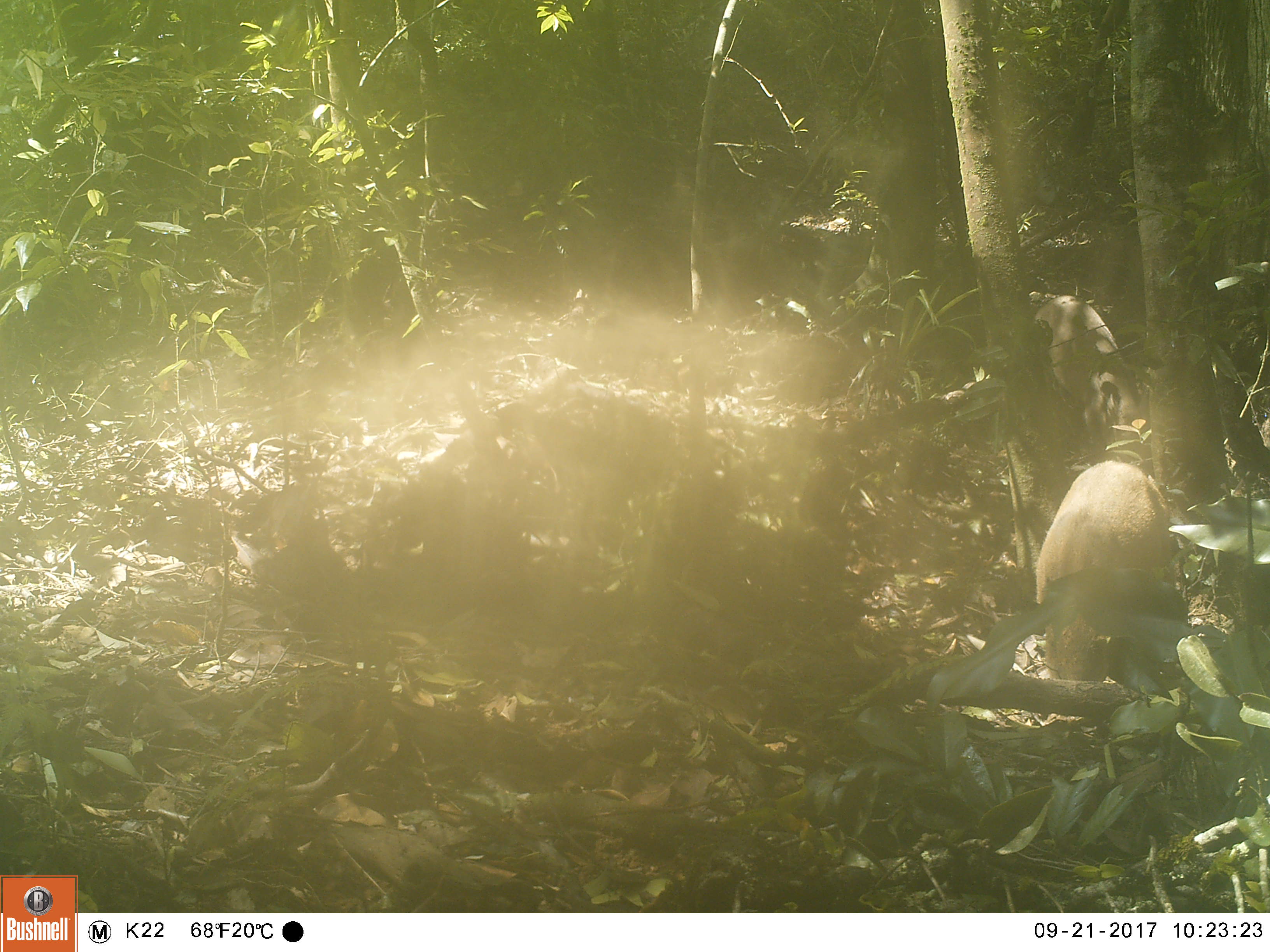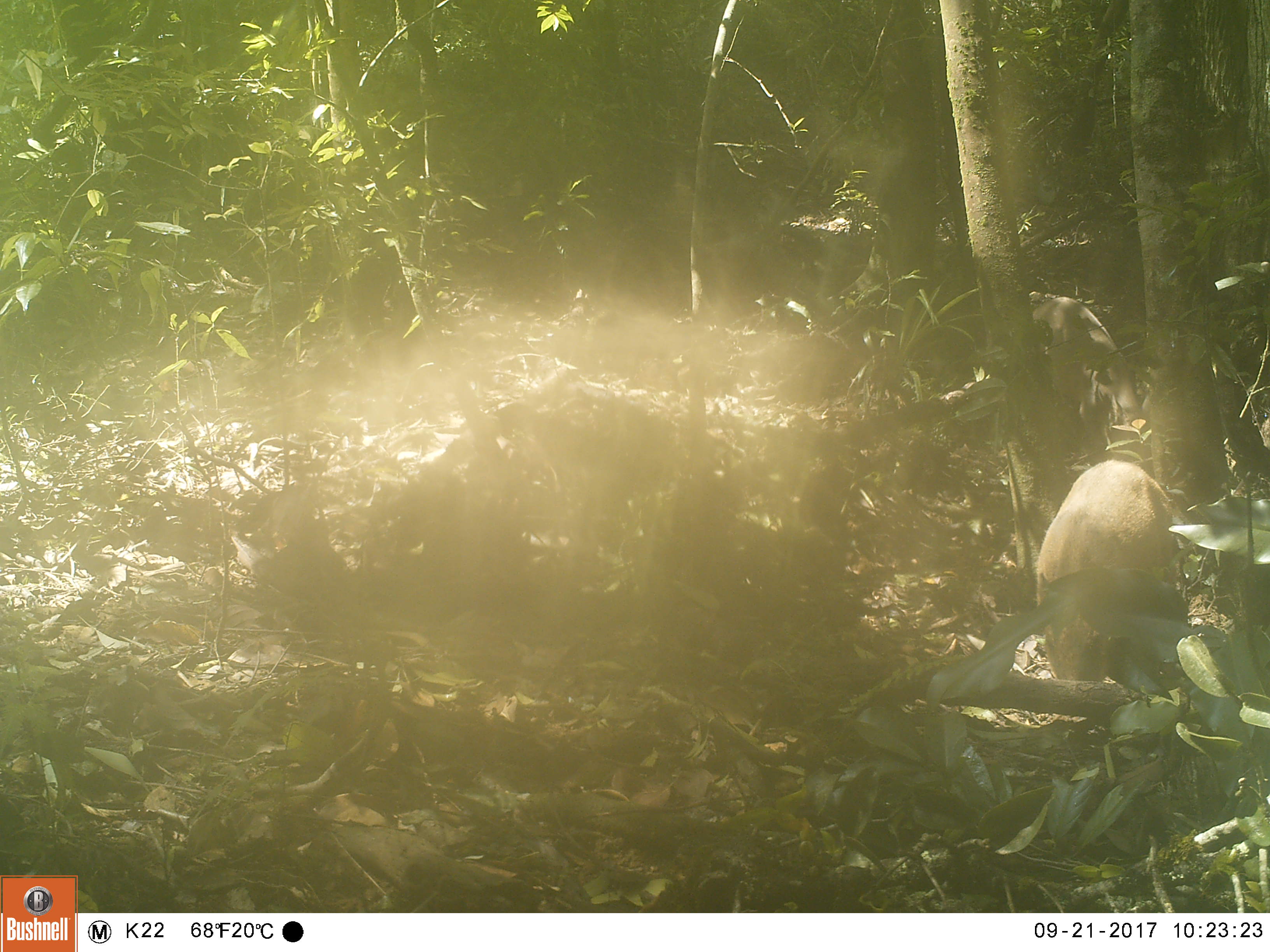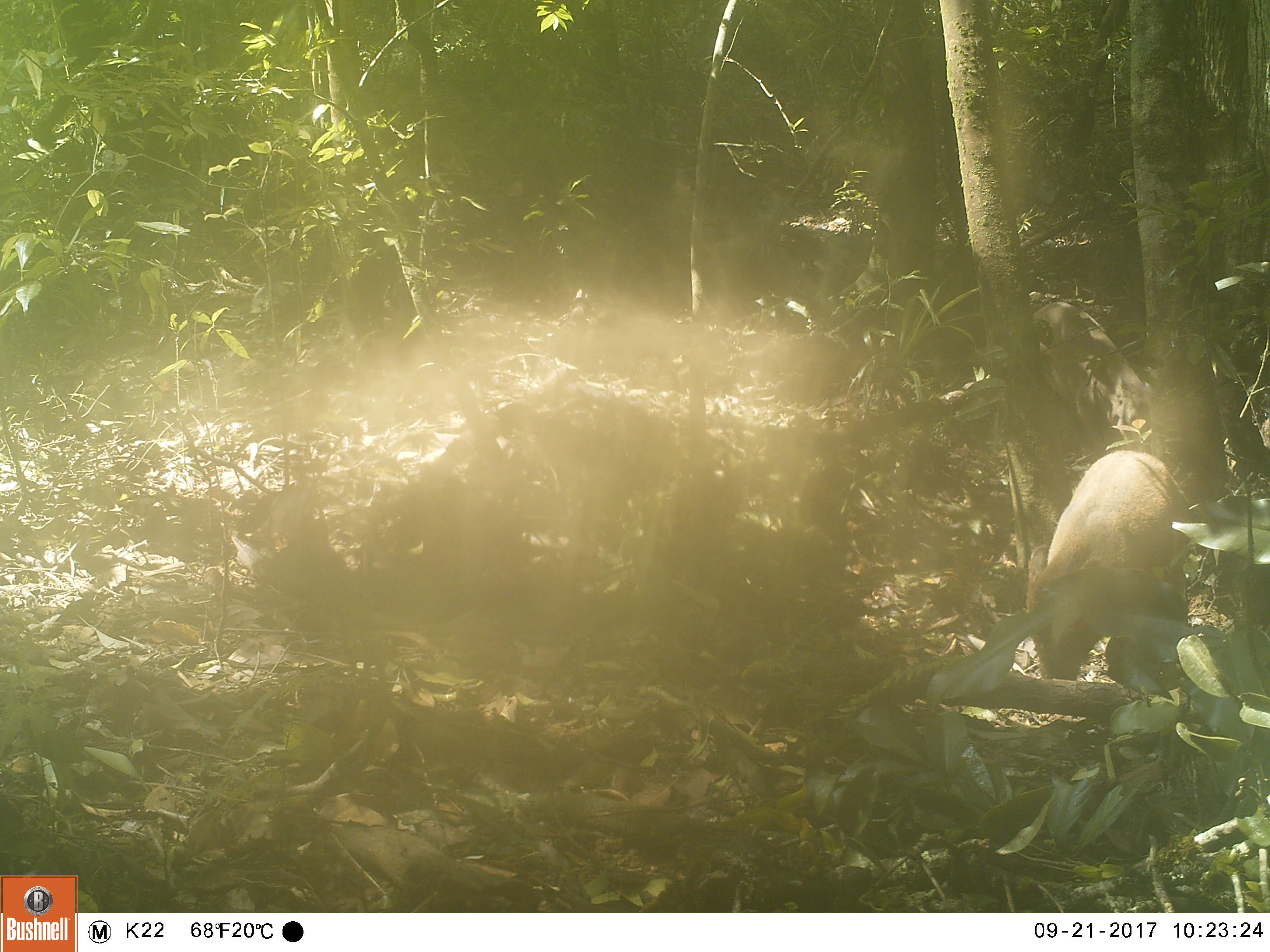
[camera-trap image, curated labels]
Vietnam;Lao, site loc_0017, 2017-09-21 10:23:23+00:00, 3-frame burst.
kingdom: Animalia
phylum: Chordata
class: Mammalia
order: Artiodactyla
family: Suidae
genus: Sus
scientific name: Sus scrofa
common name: eurasian wild pig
Eurasian wild pig (Sus scrofa). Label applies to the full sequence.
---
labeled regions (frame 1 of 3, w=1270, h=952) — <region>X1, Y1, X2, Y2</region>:
eurasian wild pig: <region>1032, 459, 1171, 683</region>; <region>1034, 295, 1141, 450</region>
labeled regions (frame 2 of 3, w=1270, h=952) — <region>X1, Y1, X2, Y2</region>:
eurasian wild pig: <region>1034, 459, 1175, 682</region>; <region>1031, 296, 1152, 458</region>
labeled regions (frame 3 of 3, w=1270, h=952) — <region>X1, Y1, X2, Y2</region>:
eurasian wild pig: <region>1026, 449, 1190, 681</region>; <region>1031, 301, 1152, 455</region>